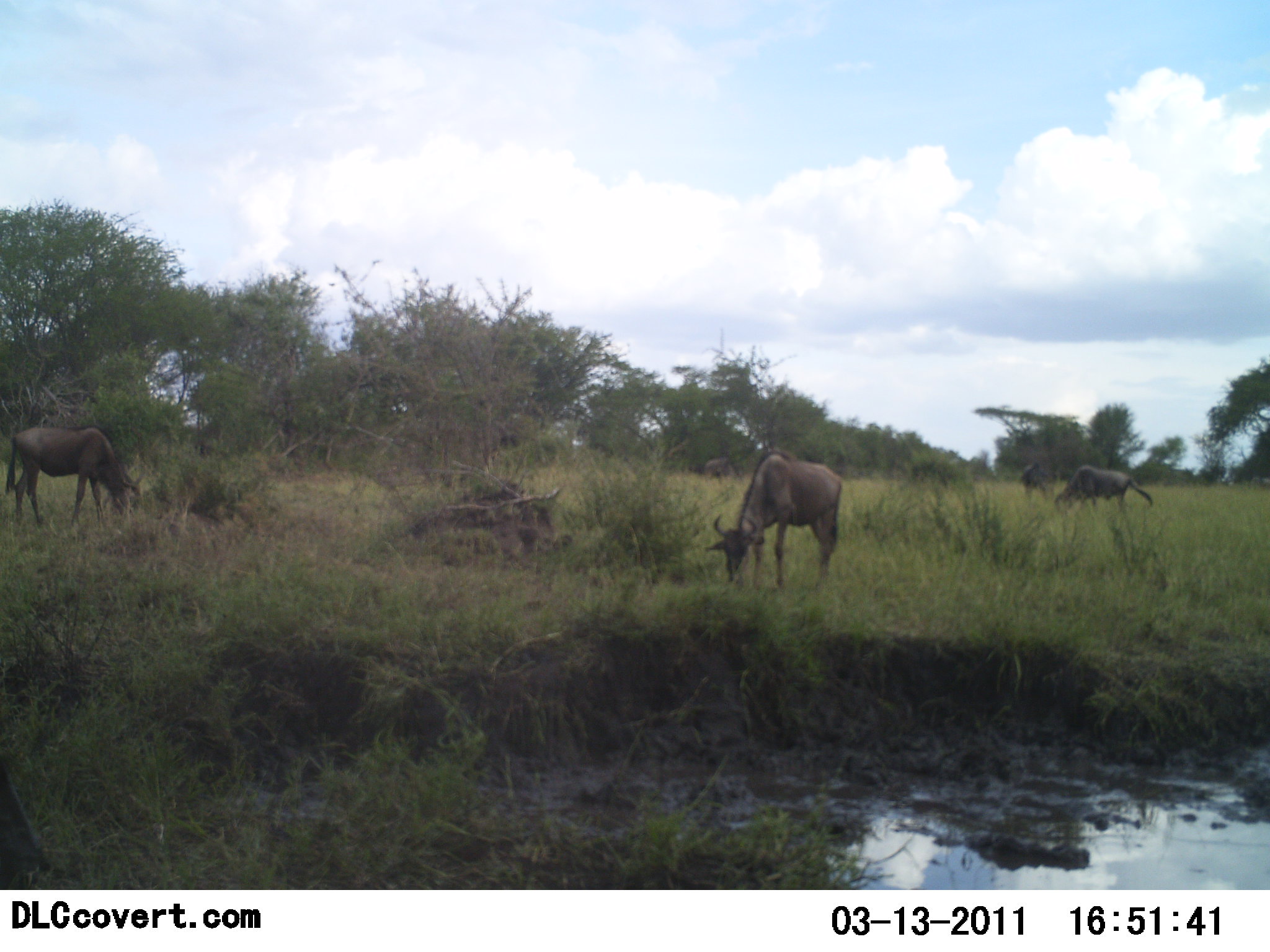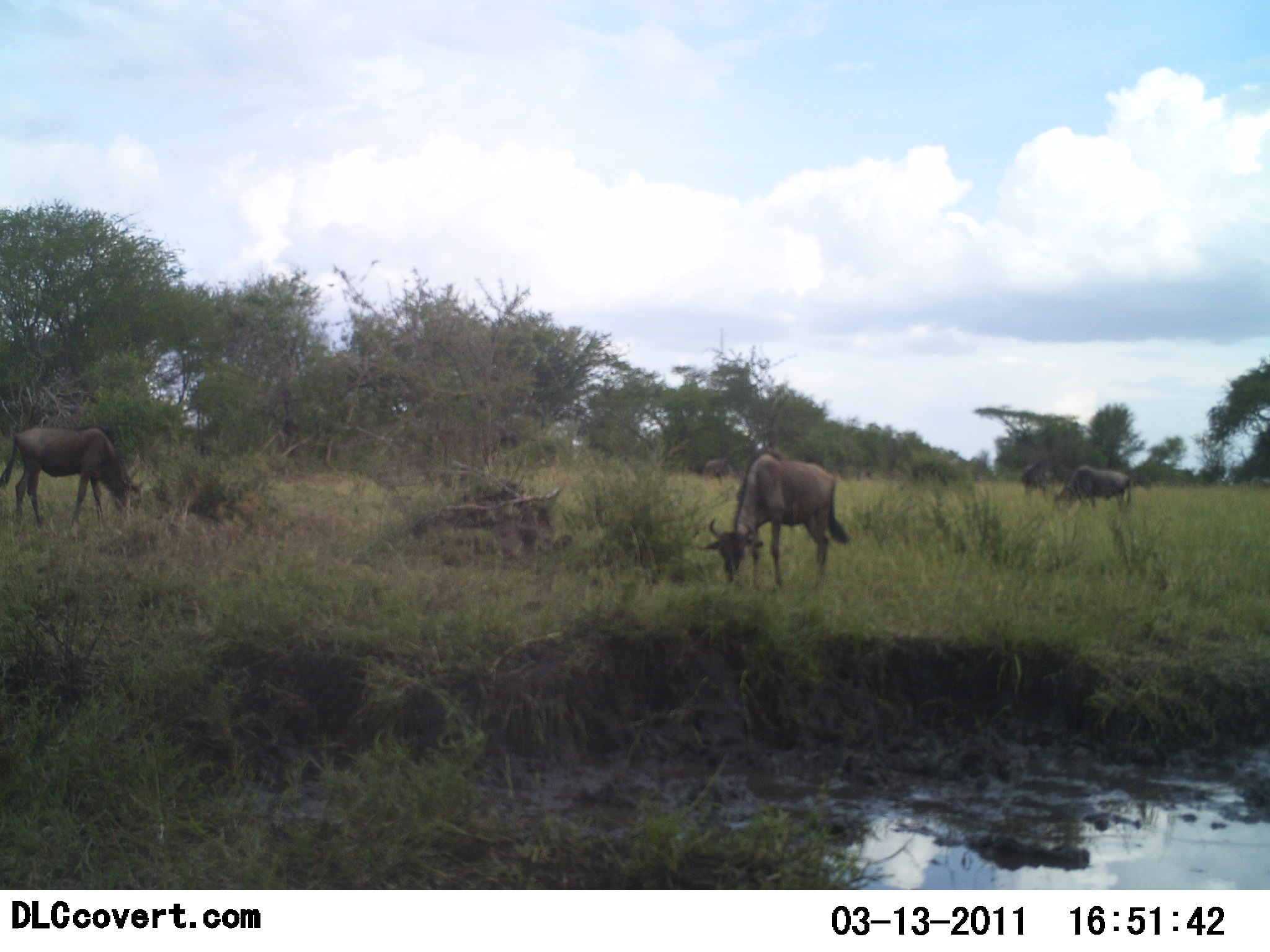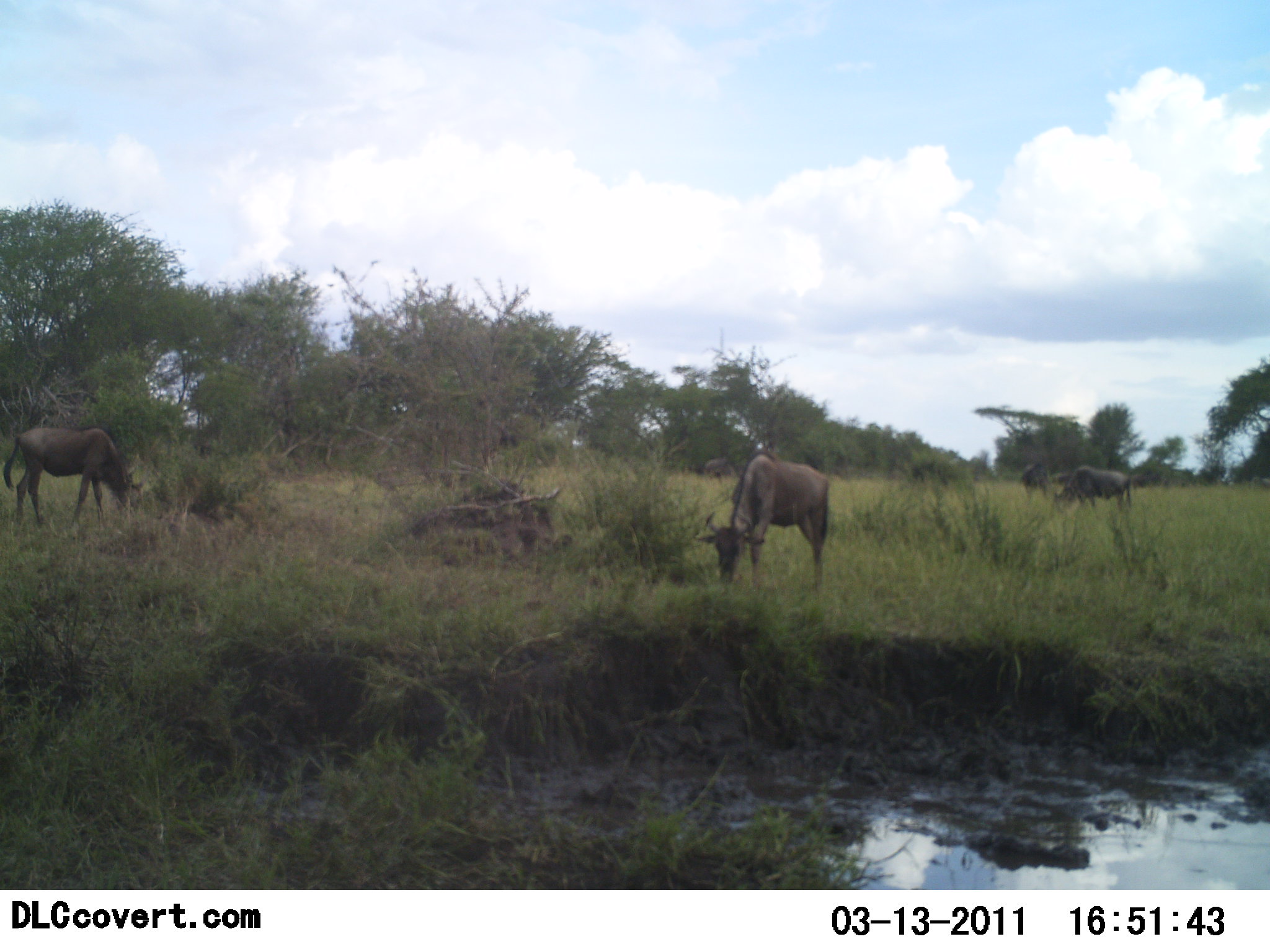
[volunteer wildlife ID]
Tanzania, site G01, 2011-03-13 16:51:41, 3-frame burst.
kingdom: Animalia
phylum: Chordata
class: Mammalia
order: Artiodactyla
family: Bovidae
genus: Connochaetes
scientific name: Connochaetes taurinus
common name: blue wildebeest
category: wildebeest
Wildebeest (blue wildebeest) (Connochaetes taurinus), count 5. Behavior (volunteer vote fractions): standing 25%, resting 0%, moving 8%, interacting 0%. Young present (vote fraction): 0%. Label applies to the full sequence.